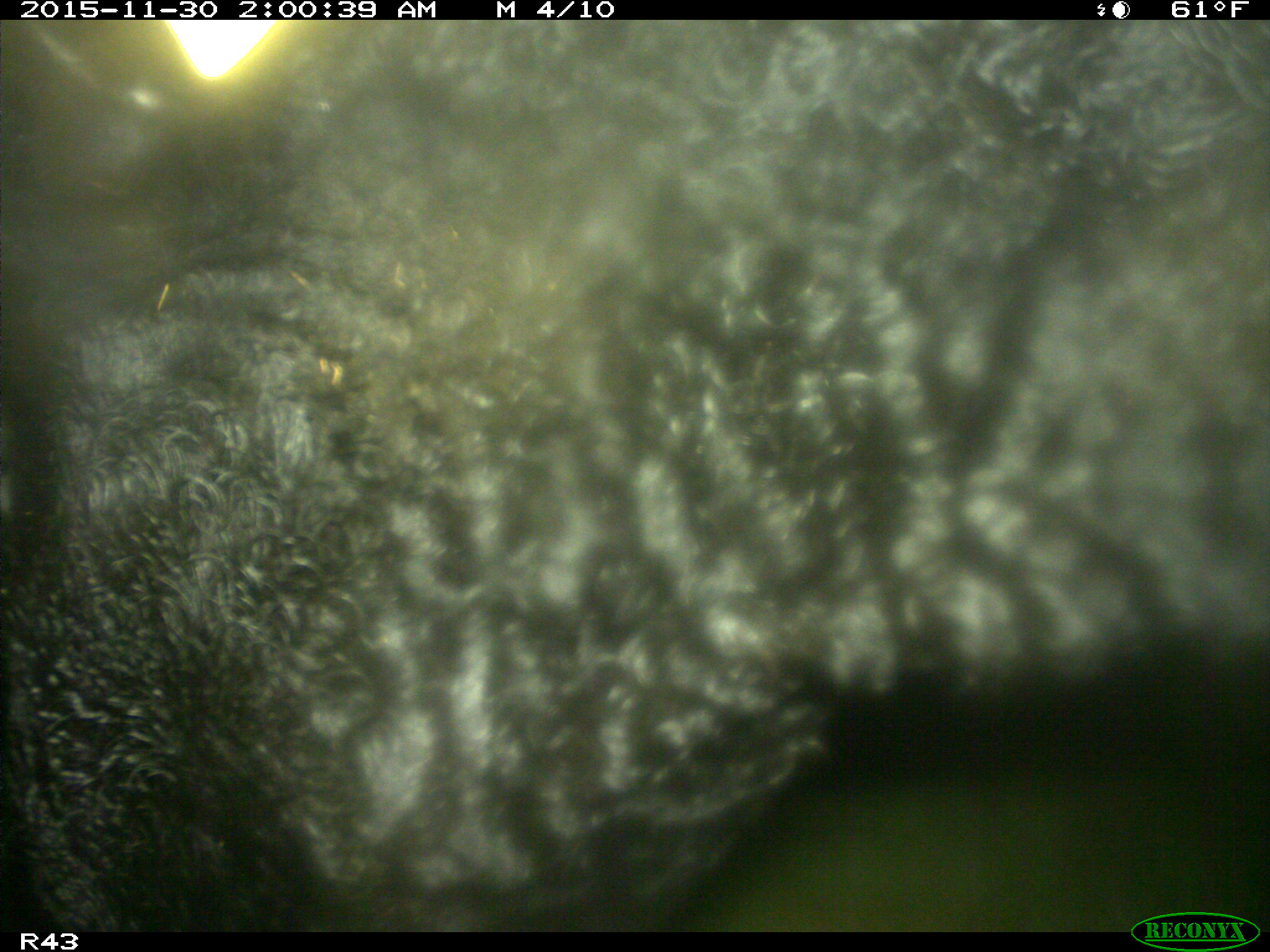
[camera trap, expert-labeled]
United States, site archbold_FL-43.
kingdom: Animalia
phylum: Chordata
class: Mammalia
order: Artiodactyla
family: Bovidae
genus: Bos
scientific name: Bos taurus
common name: domestic cow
Bos taurus (domestic cow).